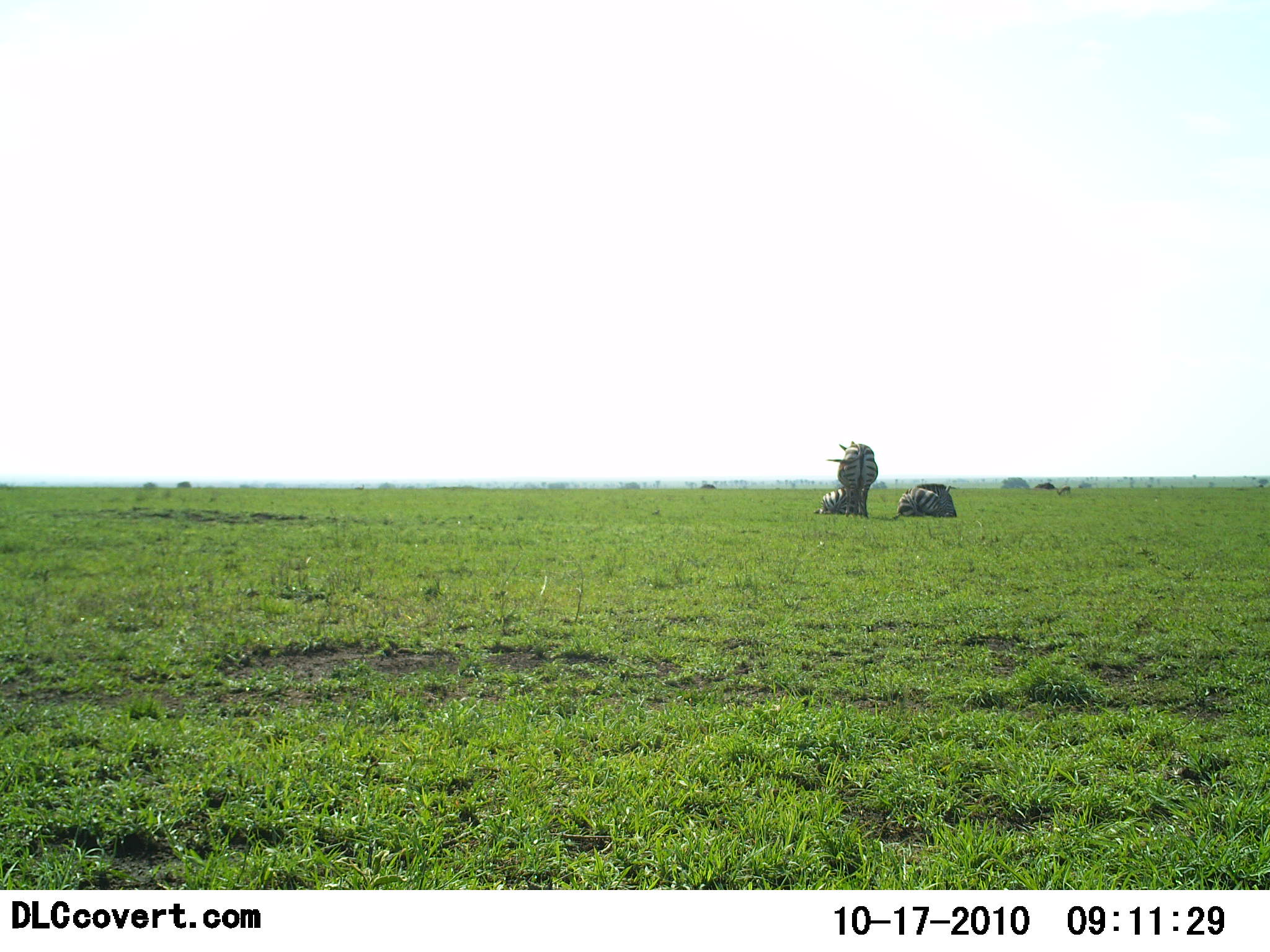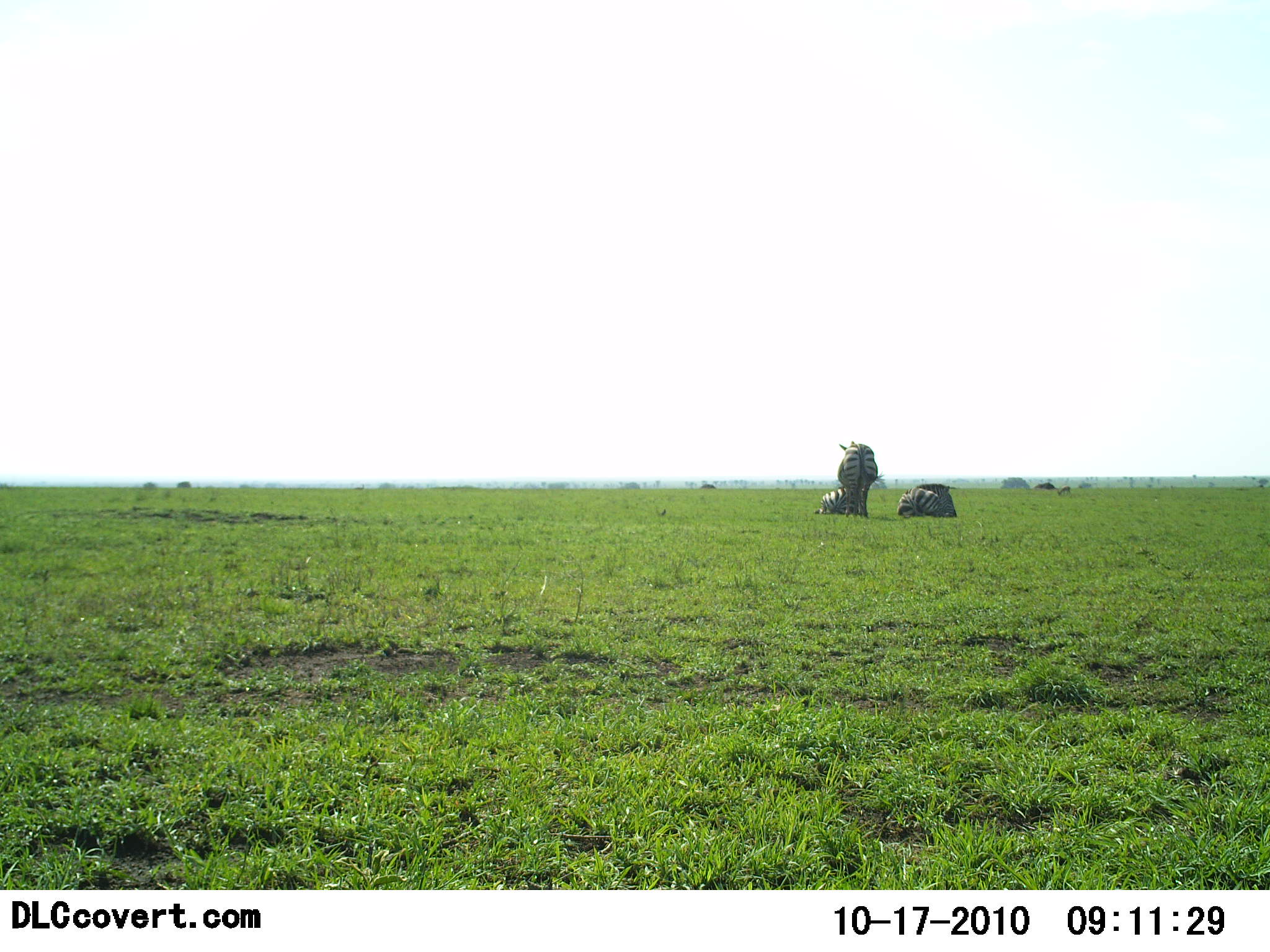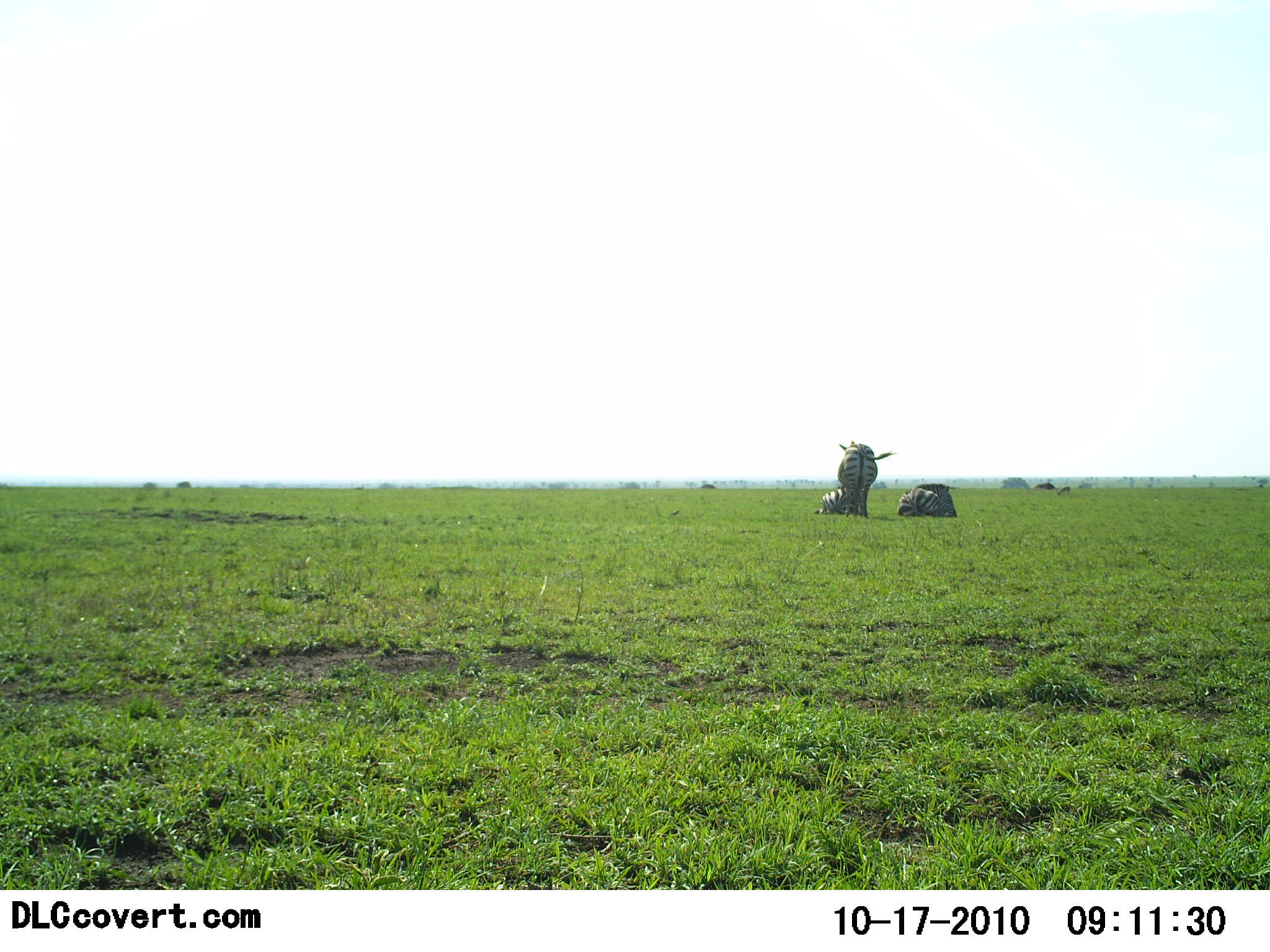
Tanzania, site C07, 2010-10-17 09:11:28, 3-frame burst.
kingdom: Animalia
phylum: Chordata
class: Mammalia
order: Perissodactyla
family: Equidae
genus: Equus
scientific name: Equus quagga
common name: plains zebra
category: zebra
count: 3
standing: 54%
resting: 100%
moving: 0%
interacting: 0%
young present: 0%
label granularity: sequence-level